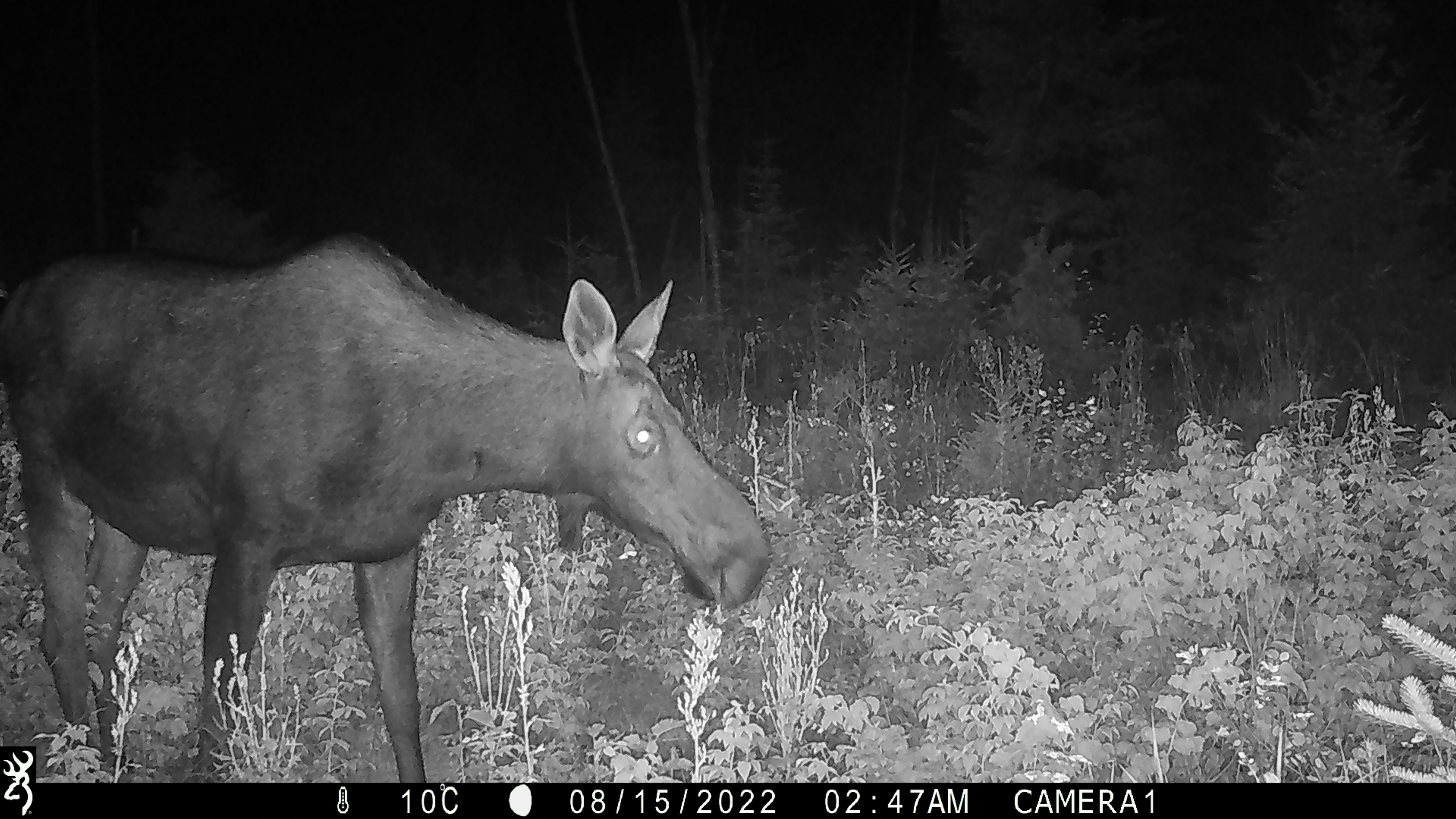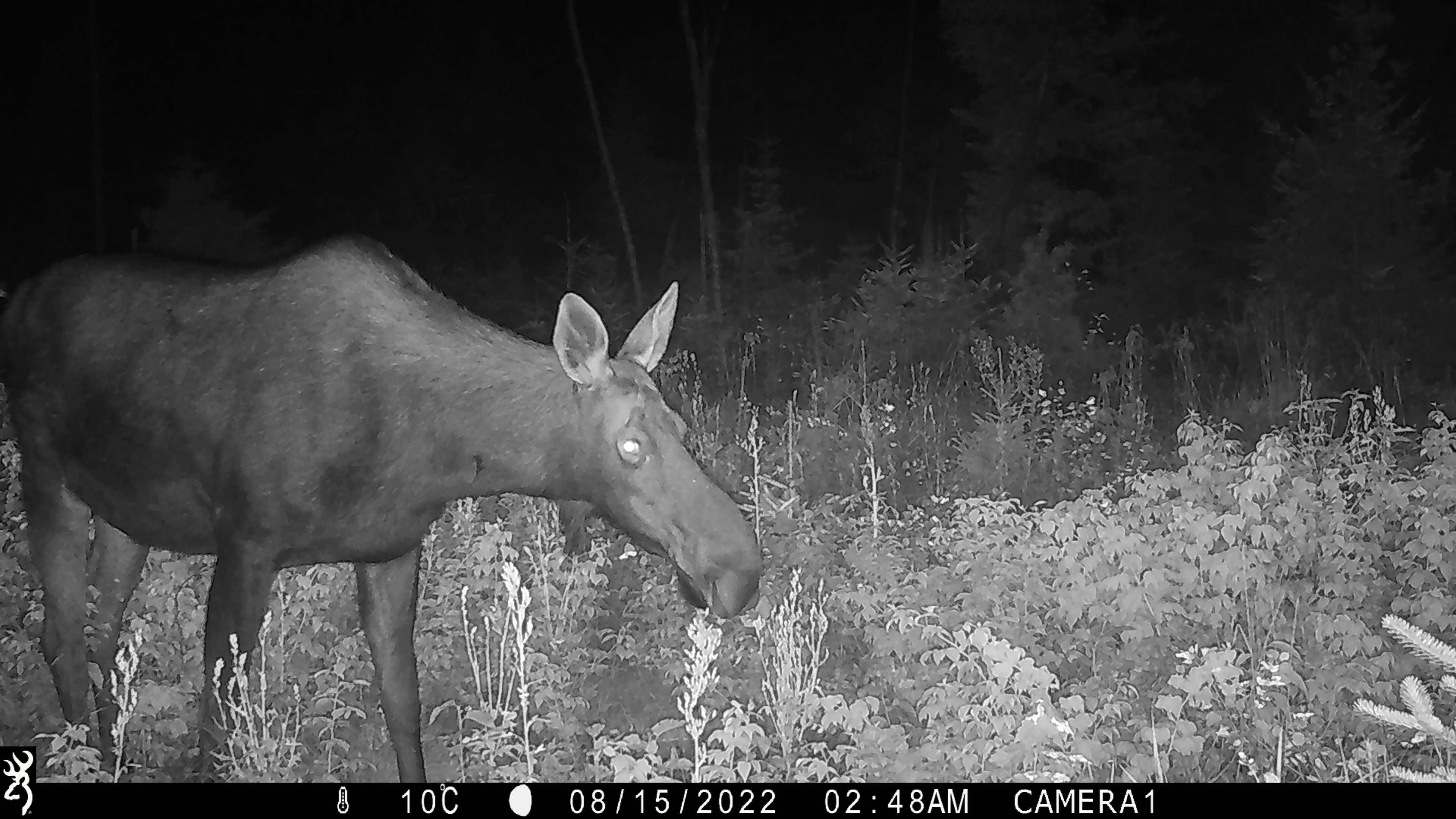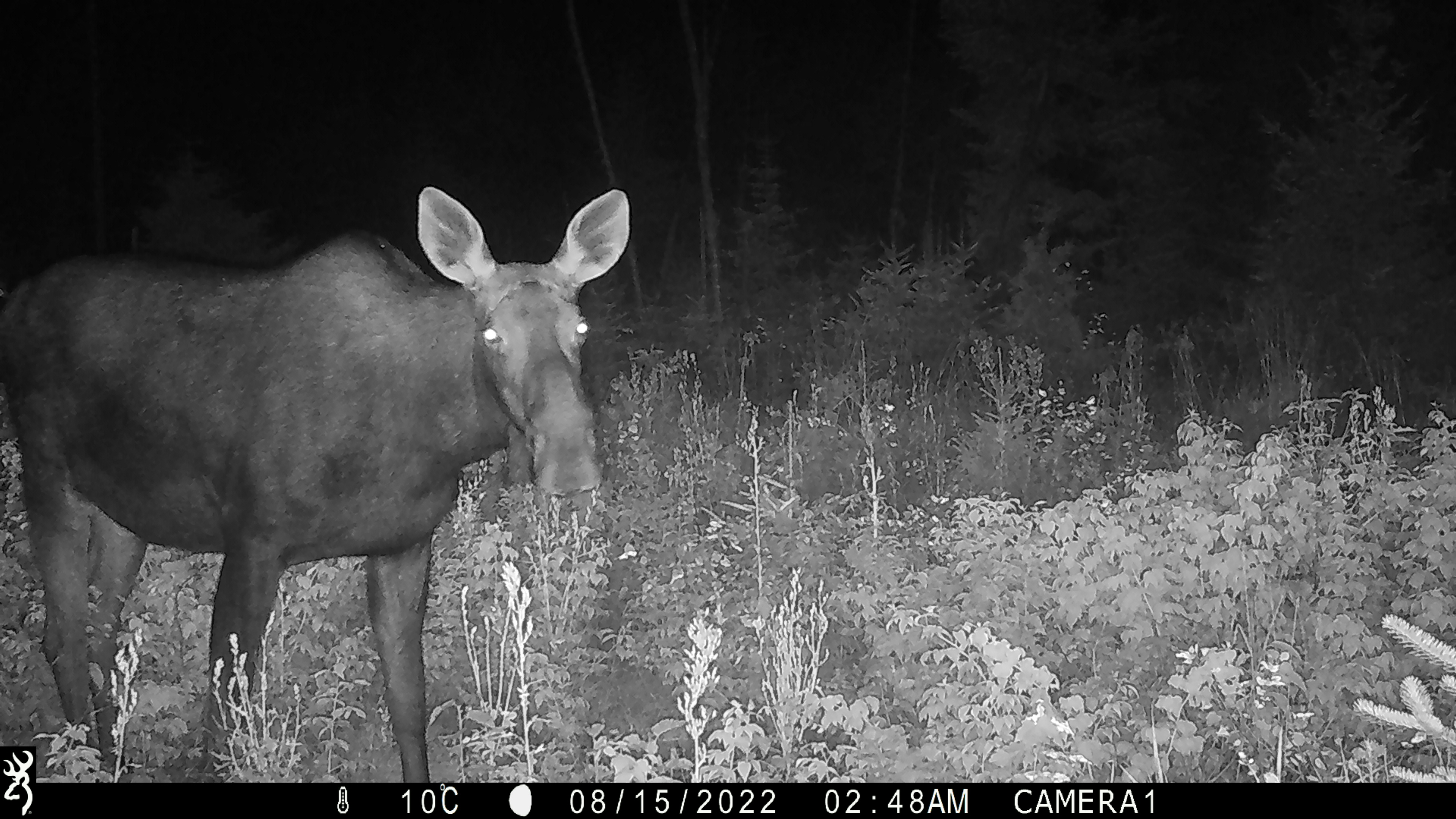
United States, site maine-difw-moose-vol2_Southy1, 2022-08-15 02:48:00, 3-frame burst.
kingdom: Animalia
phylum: Chordata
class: Mammalia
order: Artiodactyla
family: Cervidae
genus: Alces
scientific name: Alces alces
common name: moose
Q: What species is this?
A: Moose (Alces alces).